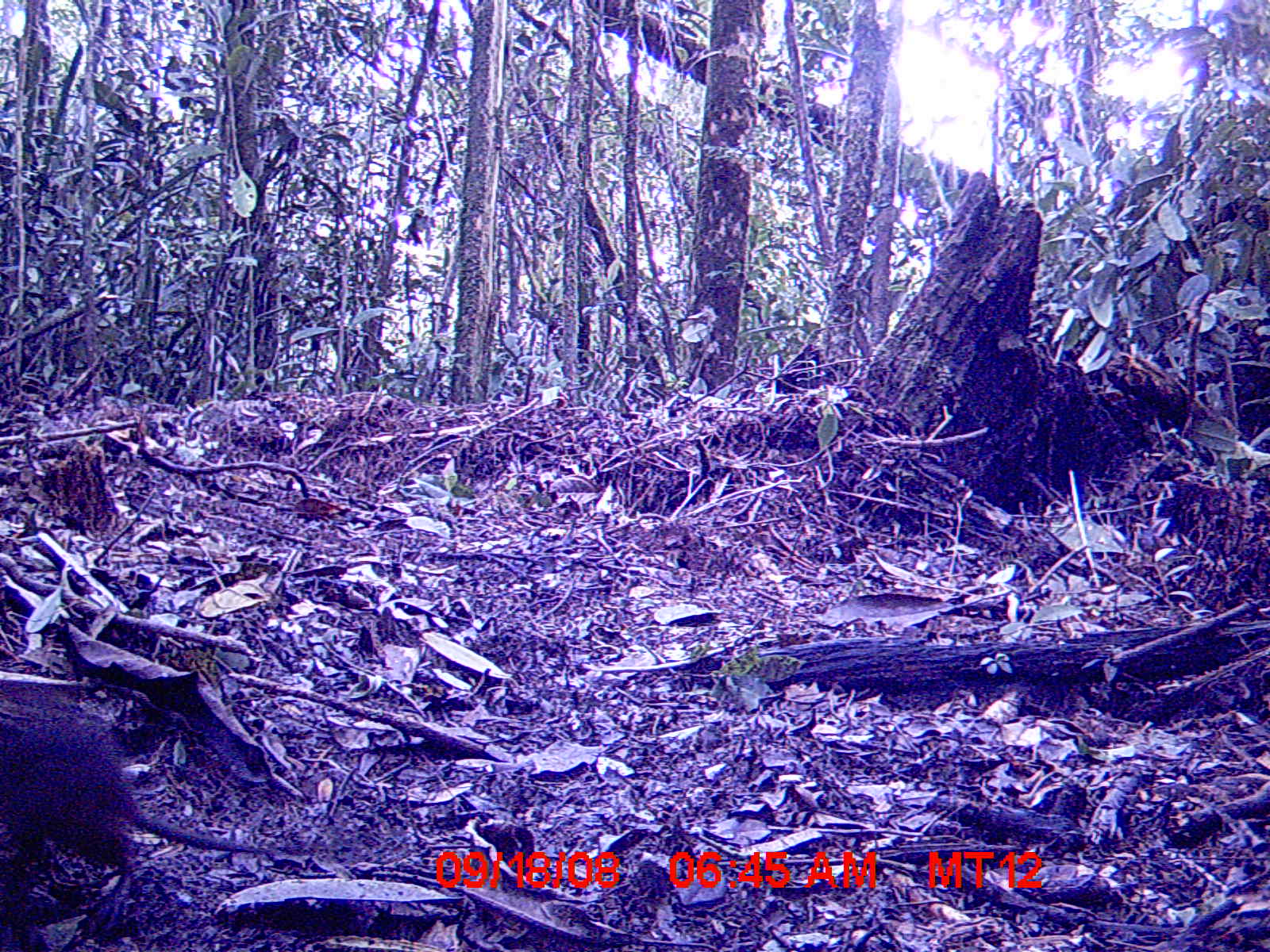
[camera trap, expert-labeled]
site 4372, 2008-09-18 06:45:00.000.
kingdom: Animalia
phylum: Chordata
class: Mammalia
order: Rodentia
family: Nesomyidae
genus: Nesomys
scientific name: Nesomys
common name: nesomys rodents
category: nesomys sp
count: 1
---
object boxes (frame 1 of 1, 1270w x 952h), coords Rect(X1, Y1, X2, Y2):
nesomys sp: Rect(1, 717, 275, 918)